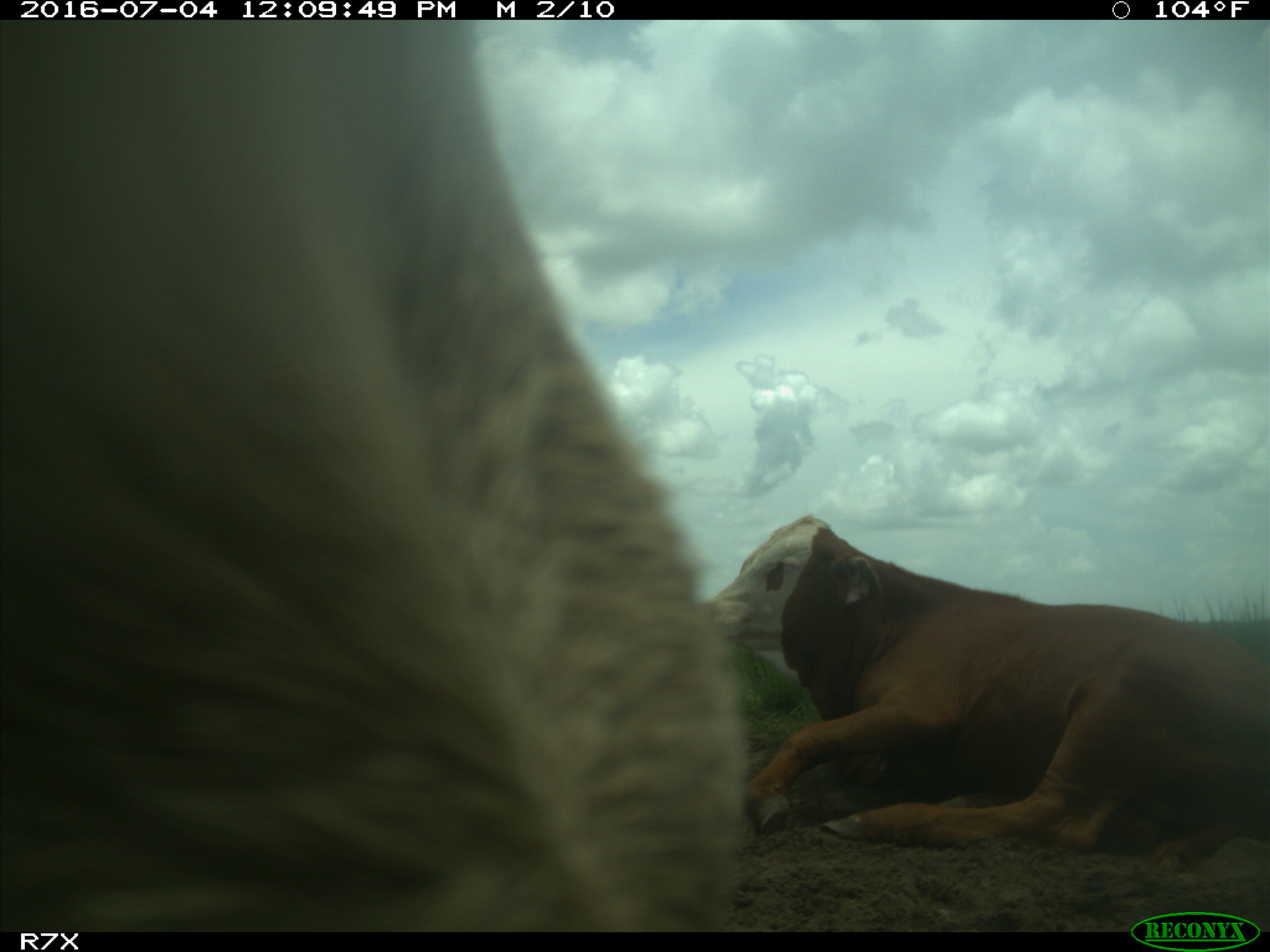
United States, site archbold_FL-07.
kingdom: Animalia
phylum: Chordata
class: Mammalia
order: Artiodactyla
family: Bovidae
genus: Bos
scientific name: Bos taurus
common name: domestic cow